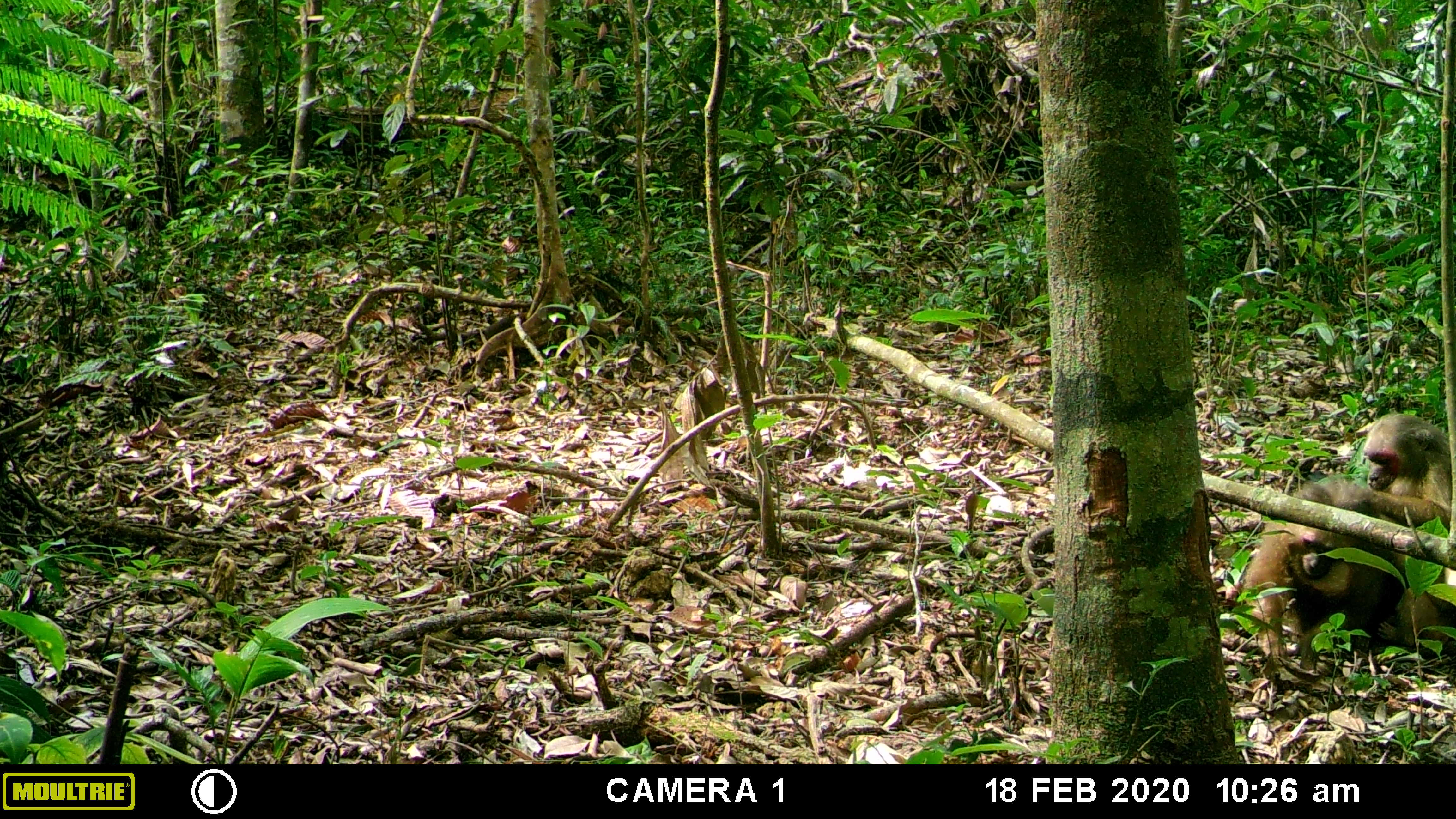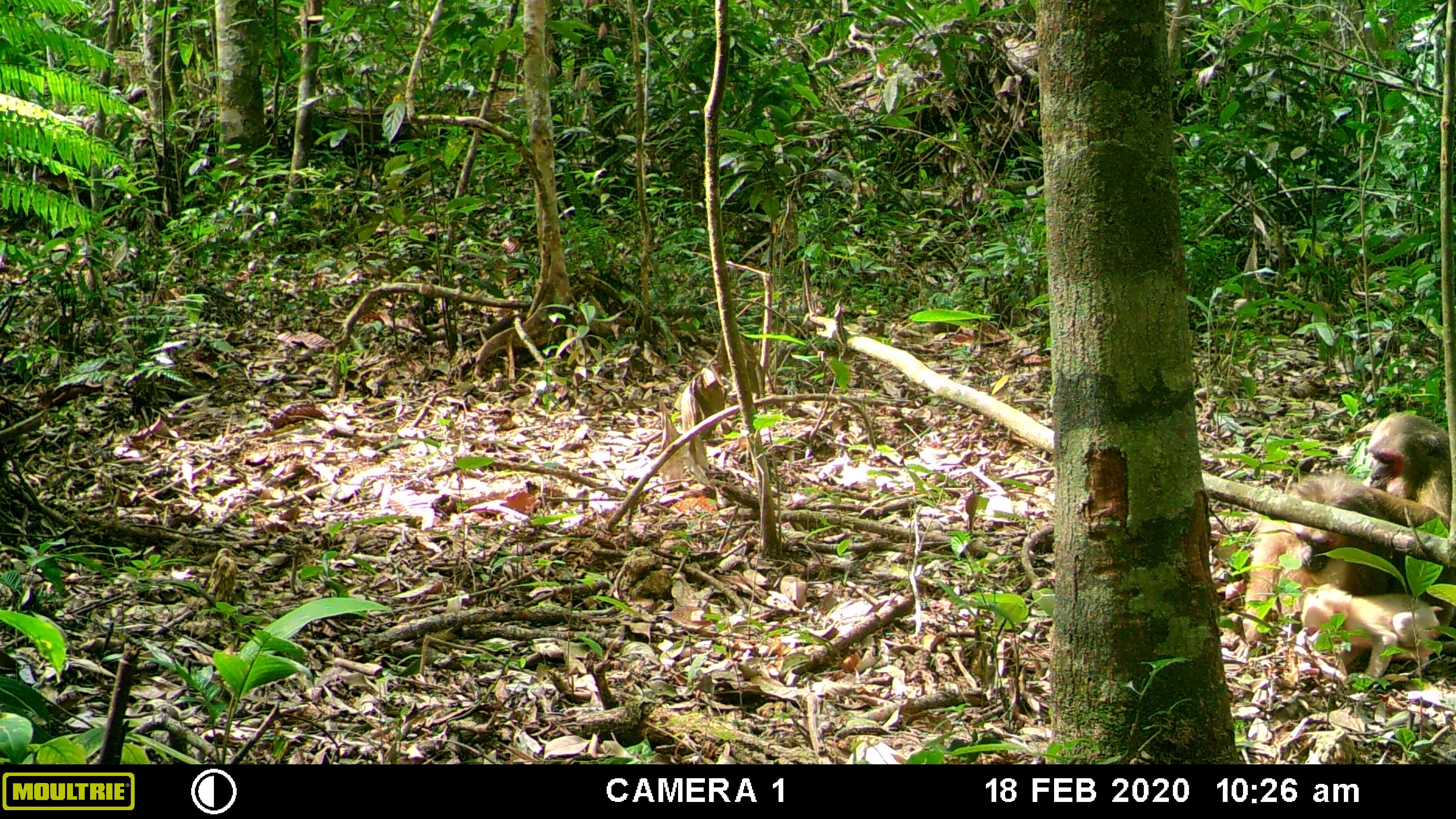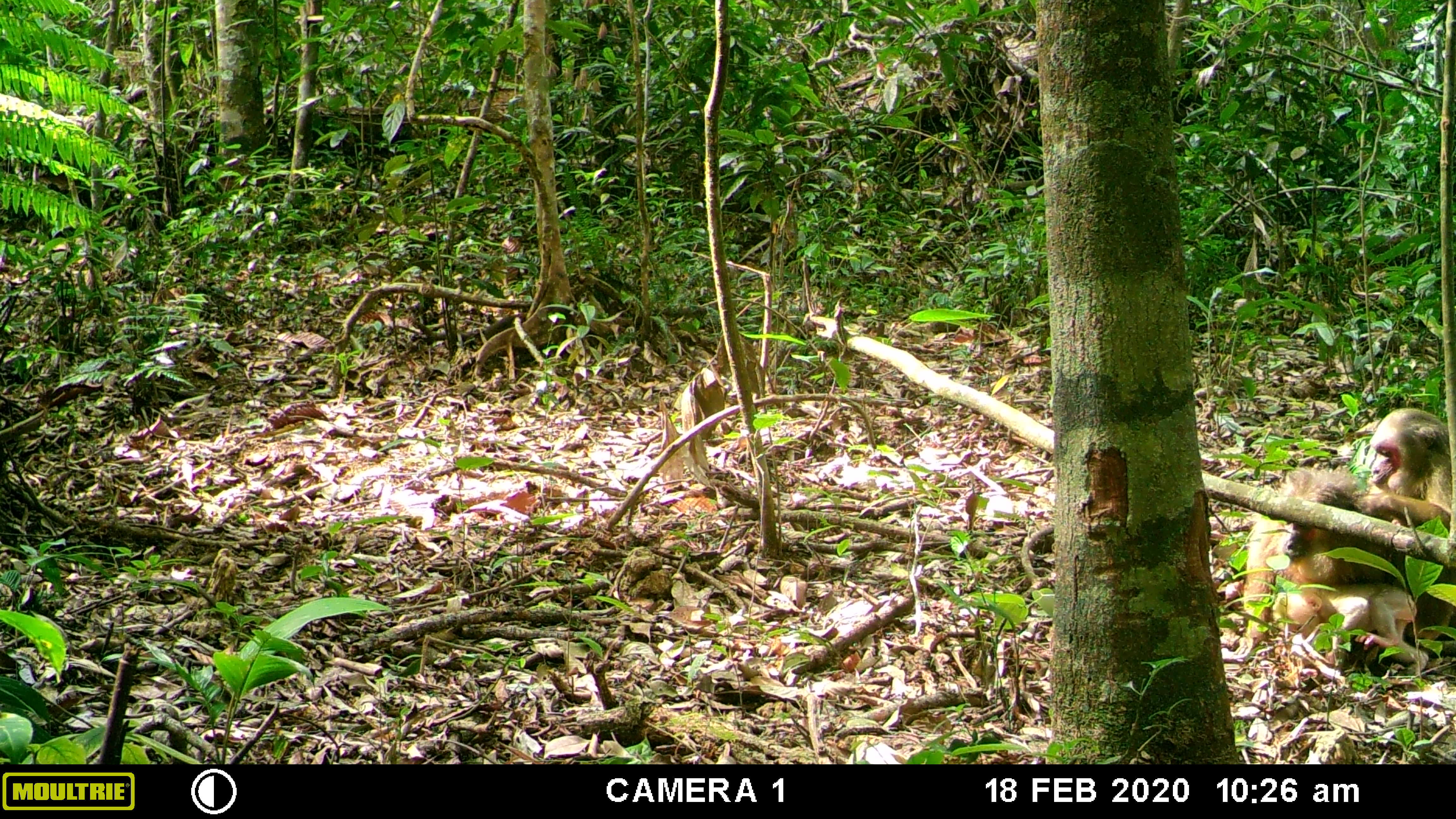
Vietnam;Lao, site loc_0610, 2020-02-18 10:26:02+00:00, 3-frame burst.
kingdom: Animalia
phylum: Chordata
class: Mammalia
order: Primates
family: Cercopithecidae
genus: Macaca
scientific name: Macaca arctoides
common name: stump-tailed macaque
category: stump tailed macaque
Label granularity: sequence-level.